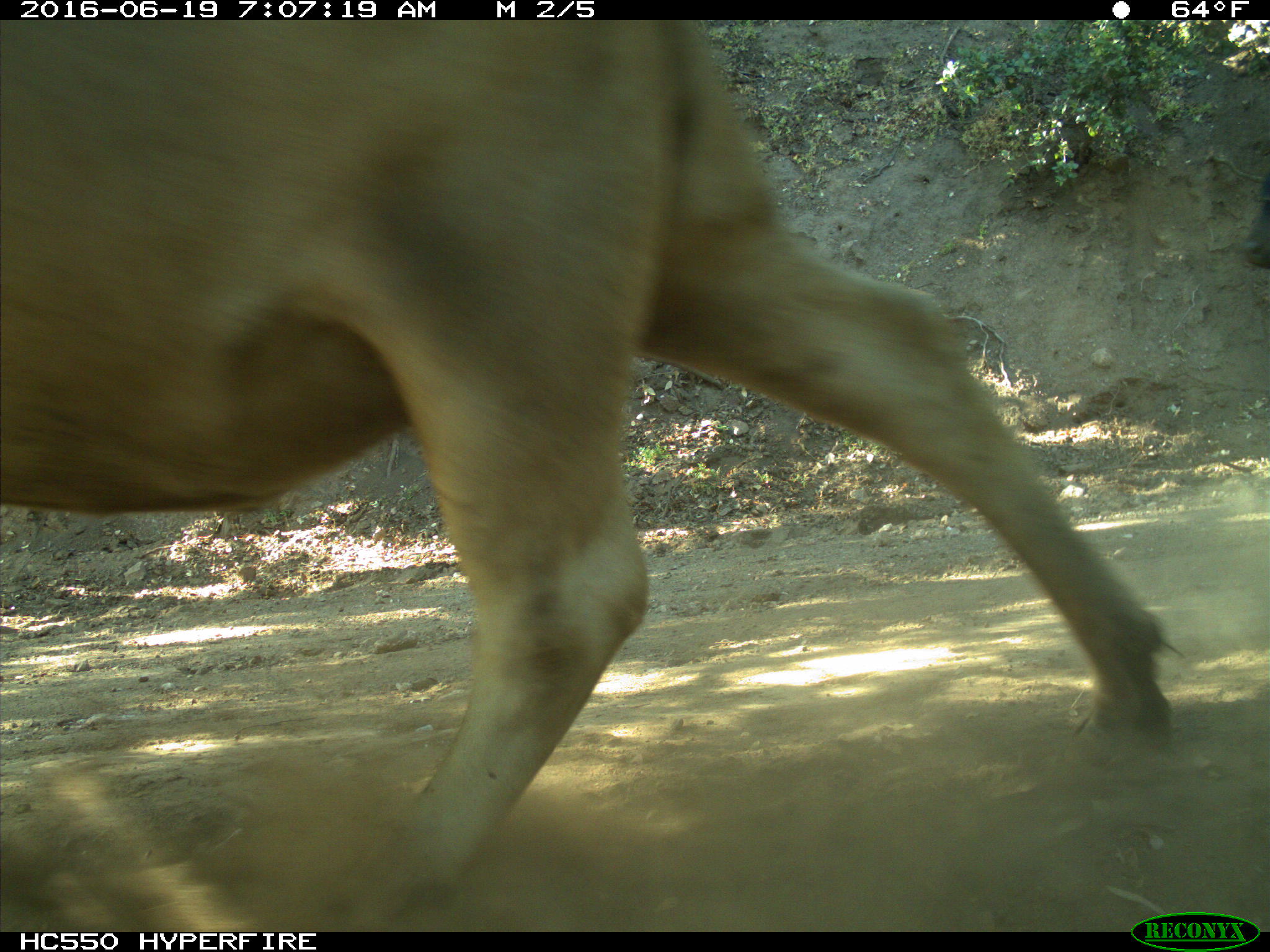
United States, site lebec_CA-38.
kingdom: Animalia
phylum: Chordata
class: Mammalia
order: Artiodactyla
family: Bovidae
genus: Bos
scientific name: Bos taurus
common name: domestic cow